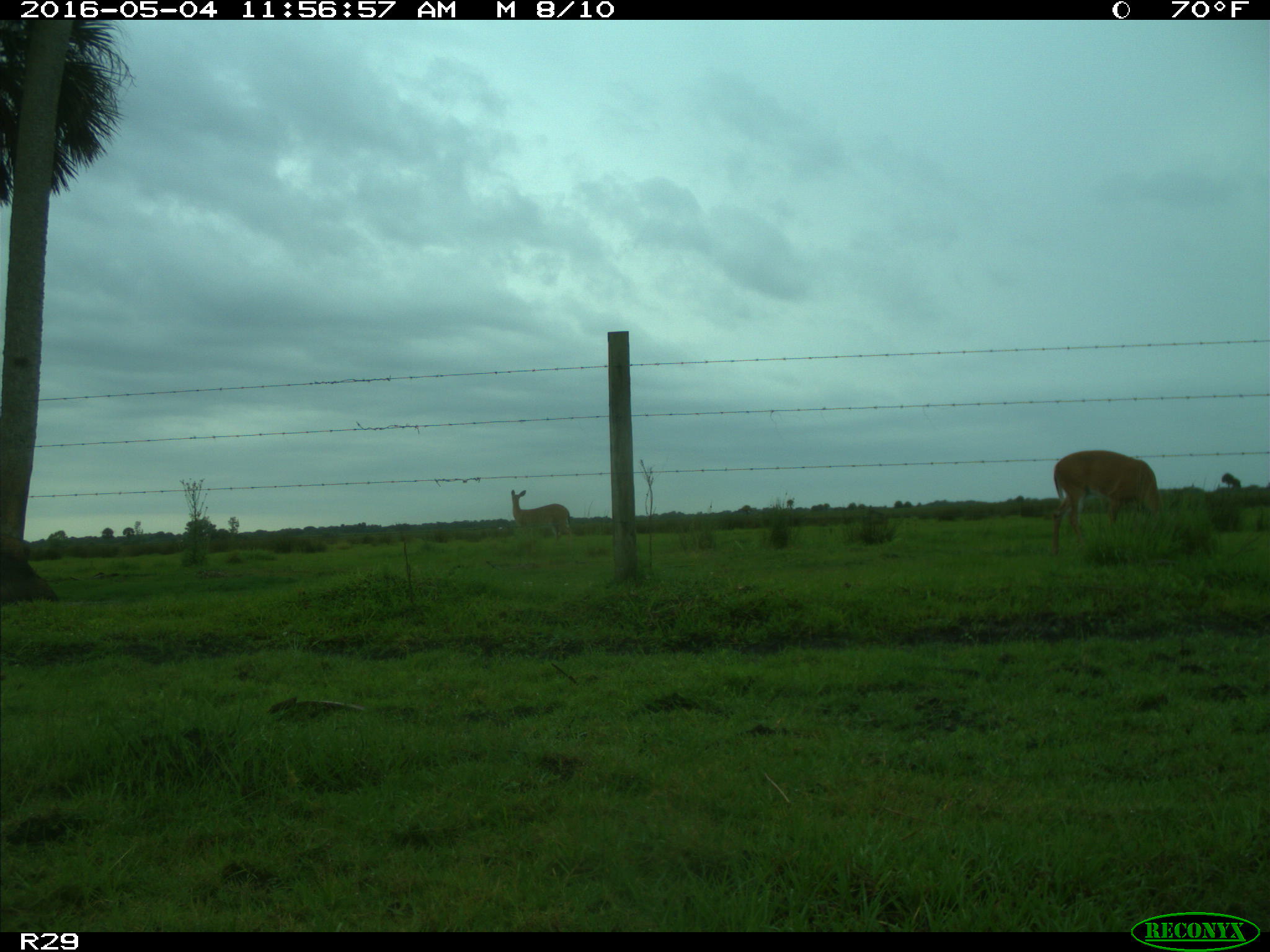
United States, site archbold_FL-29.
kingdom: Animalia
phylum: Chordata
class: Mammalia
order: Artiodactyla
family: Cervidae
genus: Odocoileus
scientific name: Odocoileus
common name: deer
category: unidentified deer